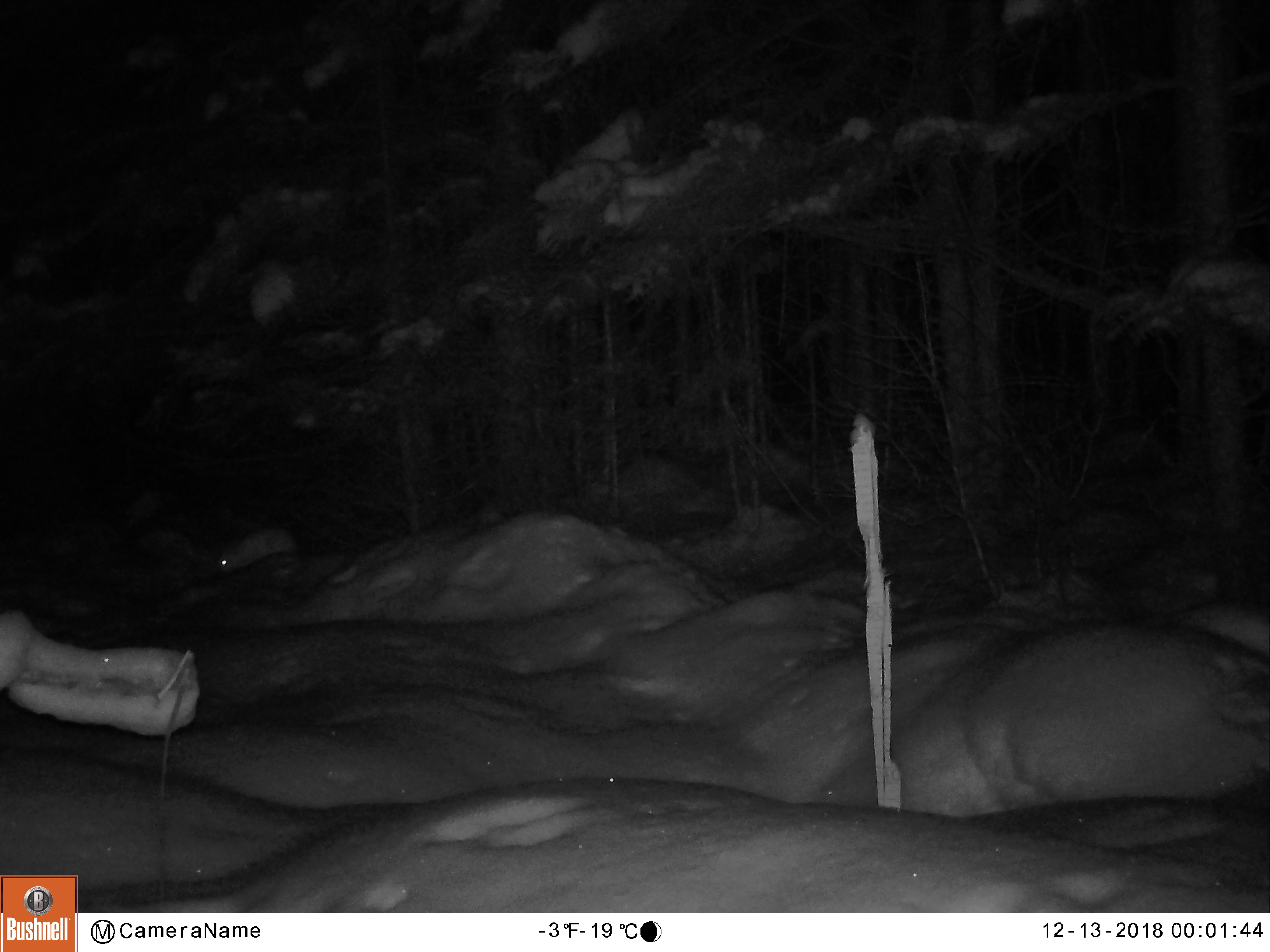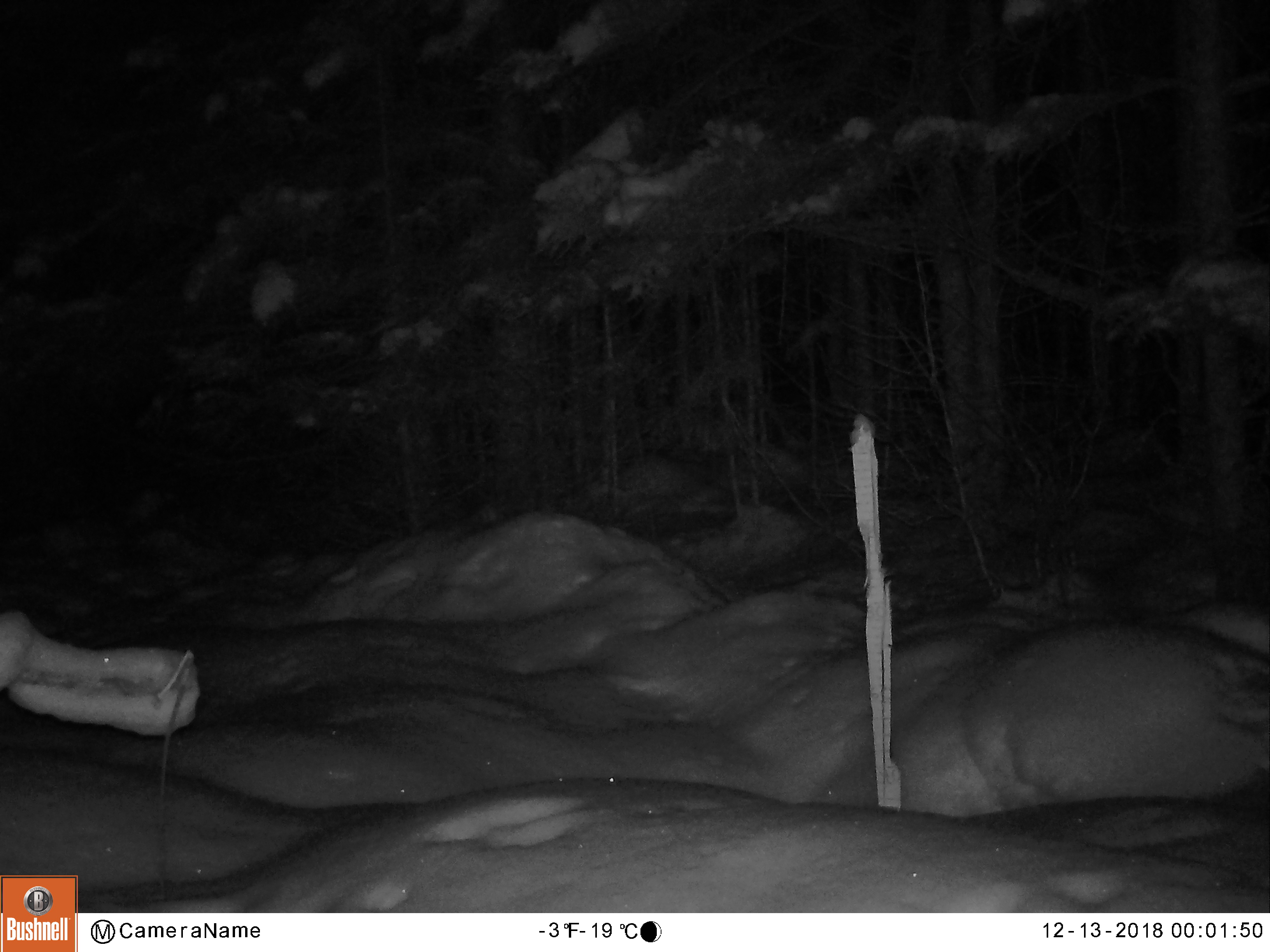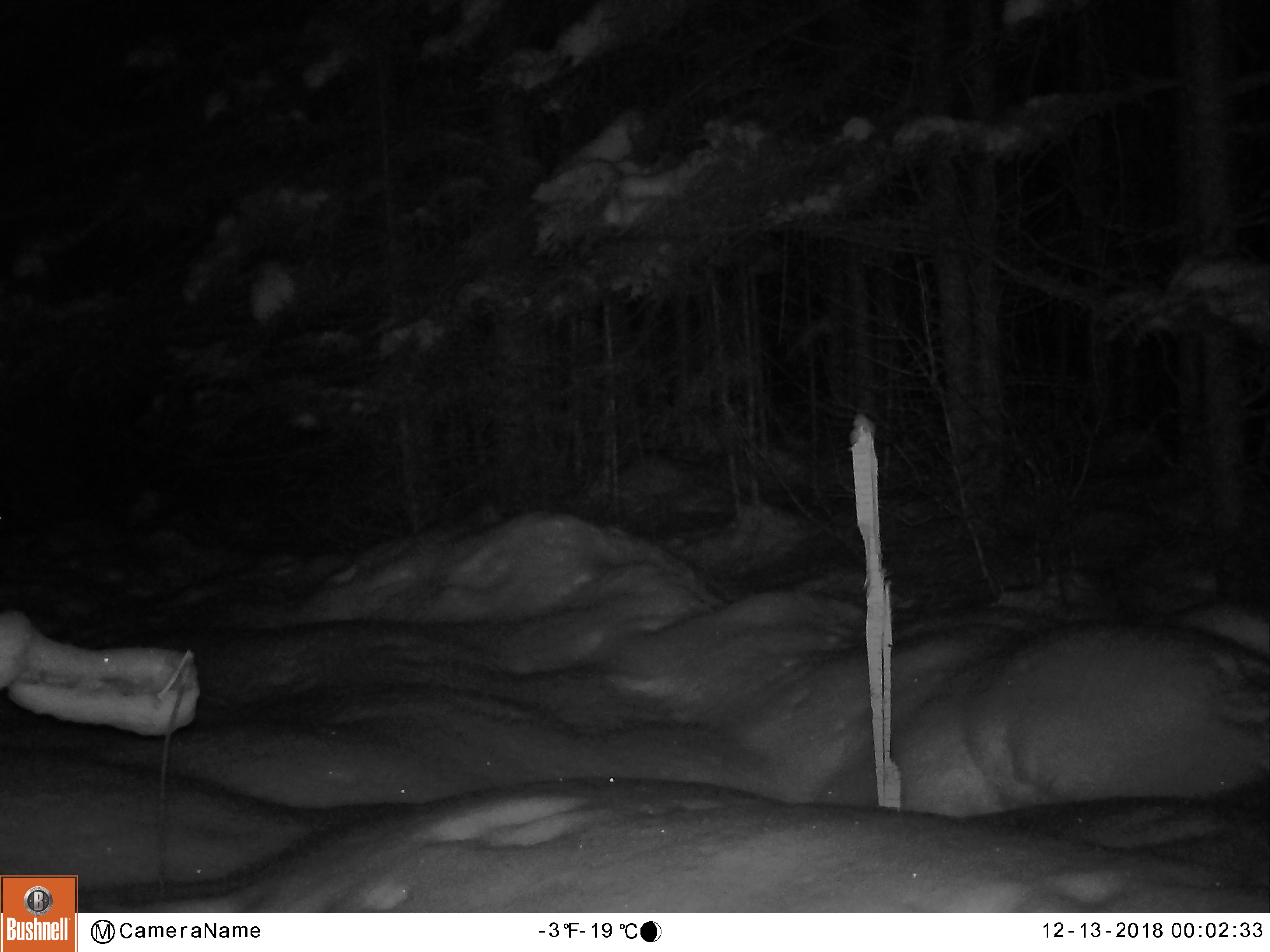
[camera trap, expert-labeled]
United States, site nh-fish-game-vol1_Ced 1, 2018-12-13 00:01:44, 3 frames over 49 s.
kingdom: Animalia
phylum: Chordata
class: Mammalia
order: Lagomorpha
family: Leporidae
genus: Lepus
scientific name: Lepus americanus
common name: snowshoe hare